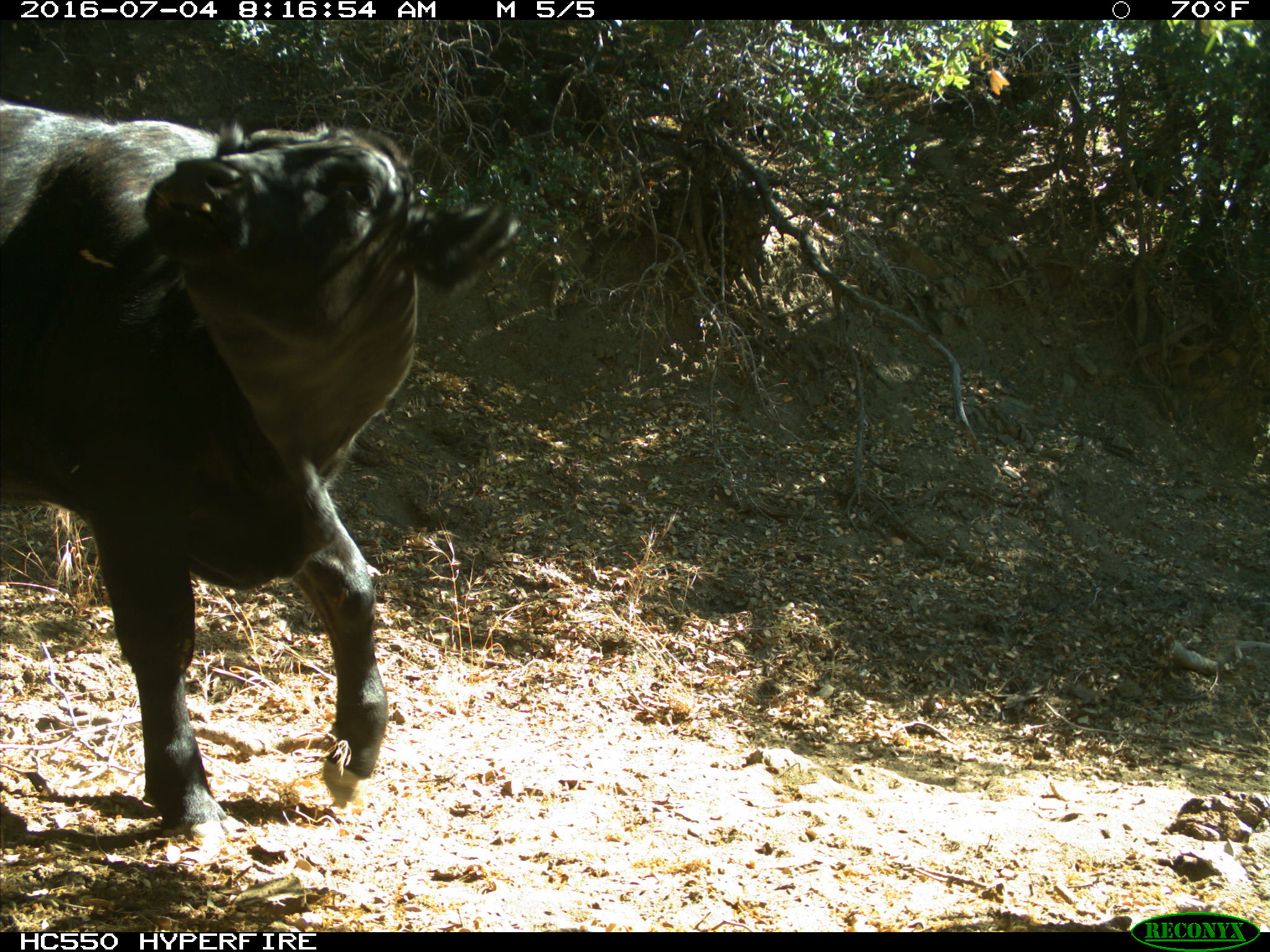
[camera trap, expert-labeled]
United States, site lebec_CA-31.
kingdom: Animalia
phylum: Chordata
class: Mammalia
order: Artiodactyla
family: Bovidae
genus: Bos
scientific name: Bos taurus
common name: domestic cow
Bos taurus (domestic cow).